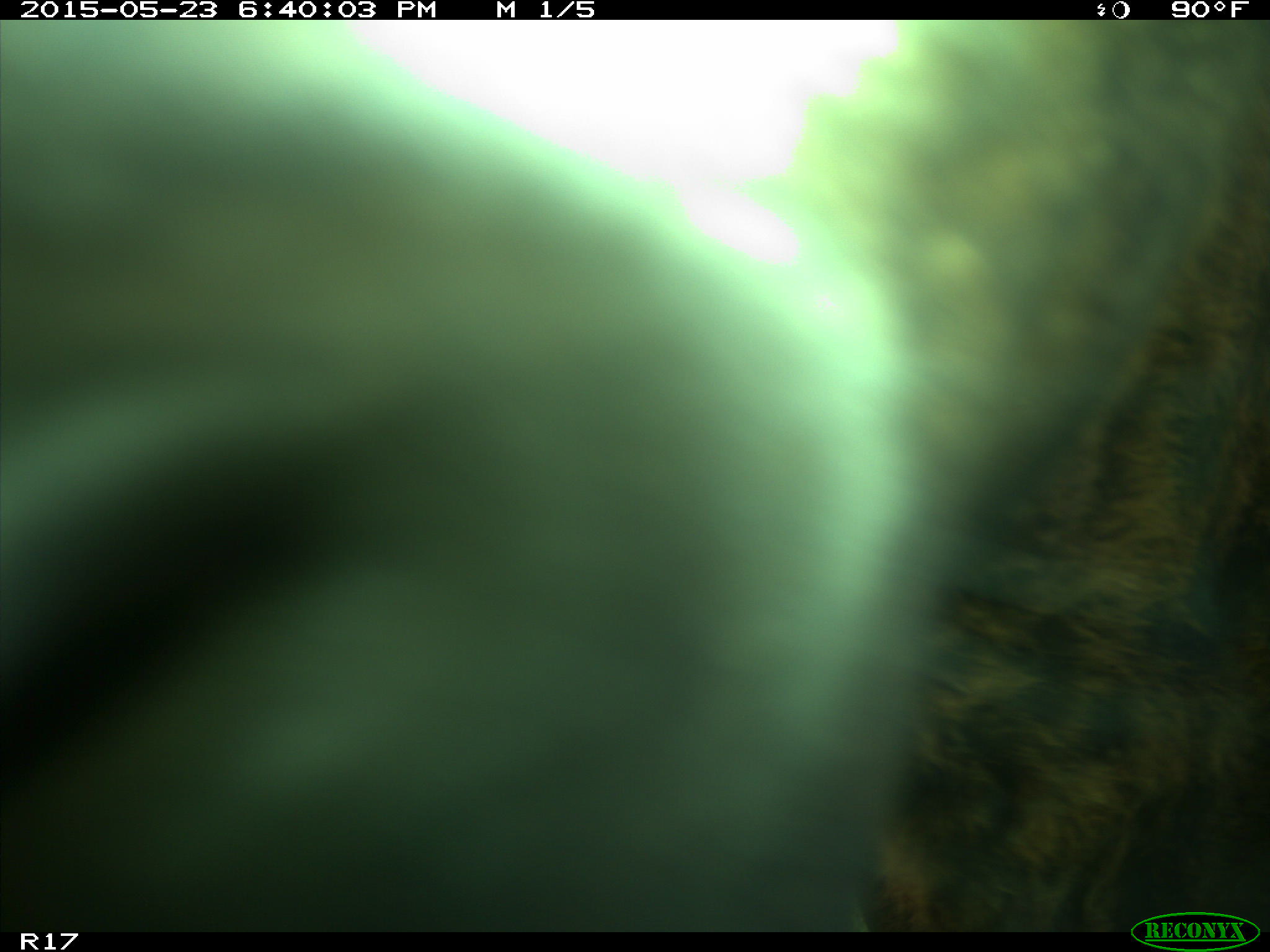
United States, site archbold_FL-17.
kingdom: Animalia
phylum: Chordata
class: Mammalia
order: Artiodactyla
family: Bovidae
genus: Bos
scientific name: Bos taurus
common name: domestic cow